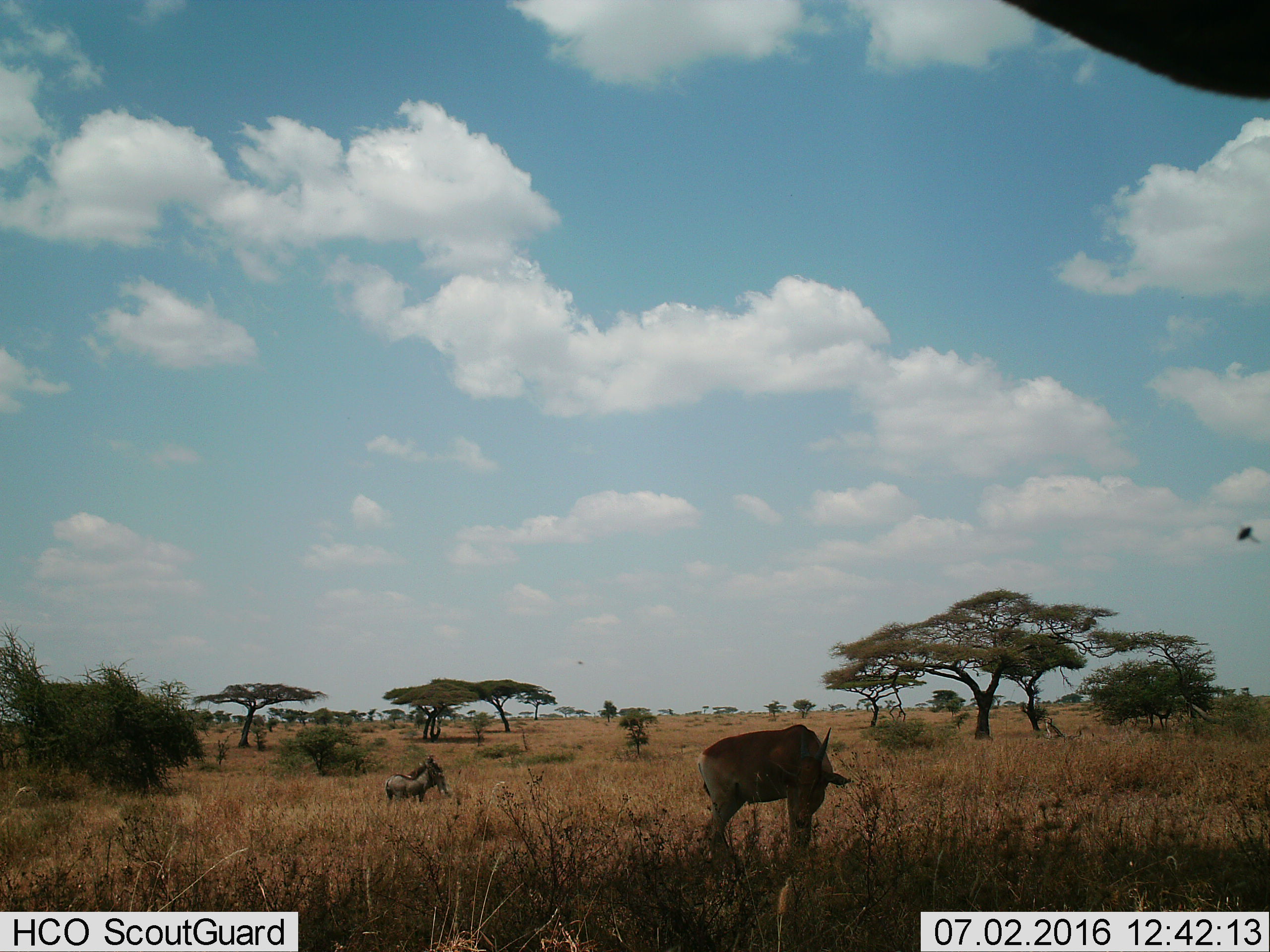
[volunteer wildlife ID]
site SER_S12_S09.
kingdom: Animalia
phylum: Chordata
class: Mammalia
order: Artiodactyla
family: Bovidae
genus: Alcelaphus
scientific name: Alcelaphus buselaphus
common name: hartebeest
Hartebeest (Alcelaphus buselaphus), count 2. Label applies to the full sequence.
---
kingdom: Animalia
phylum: Chordata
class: Mammalia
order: Artiodactyla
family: Suidae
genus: Phacochoerus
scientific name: Phacochoerus africanus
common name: warthog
Warthog (Phacochoerus africanus), count 1. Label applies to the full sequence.